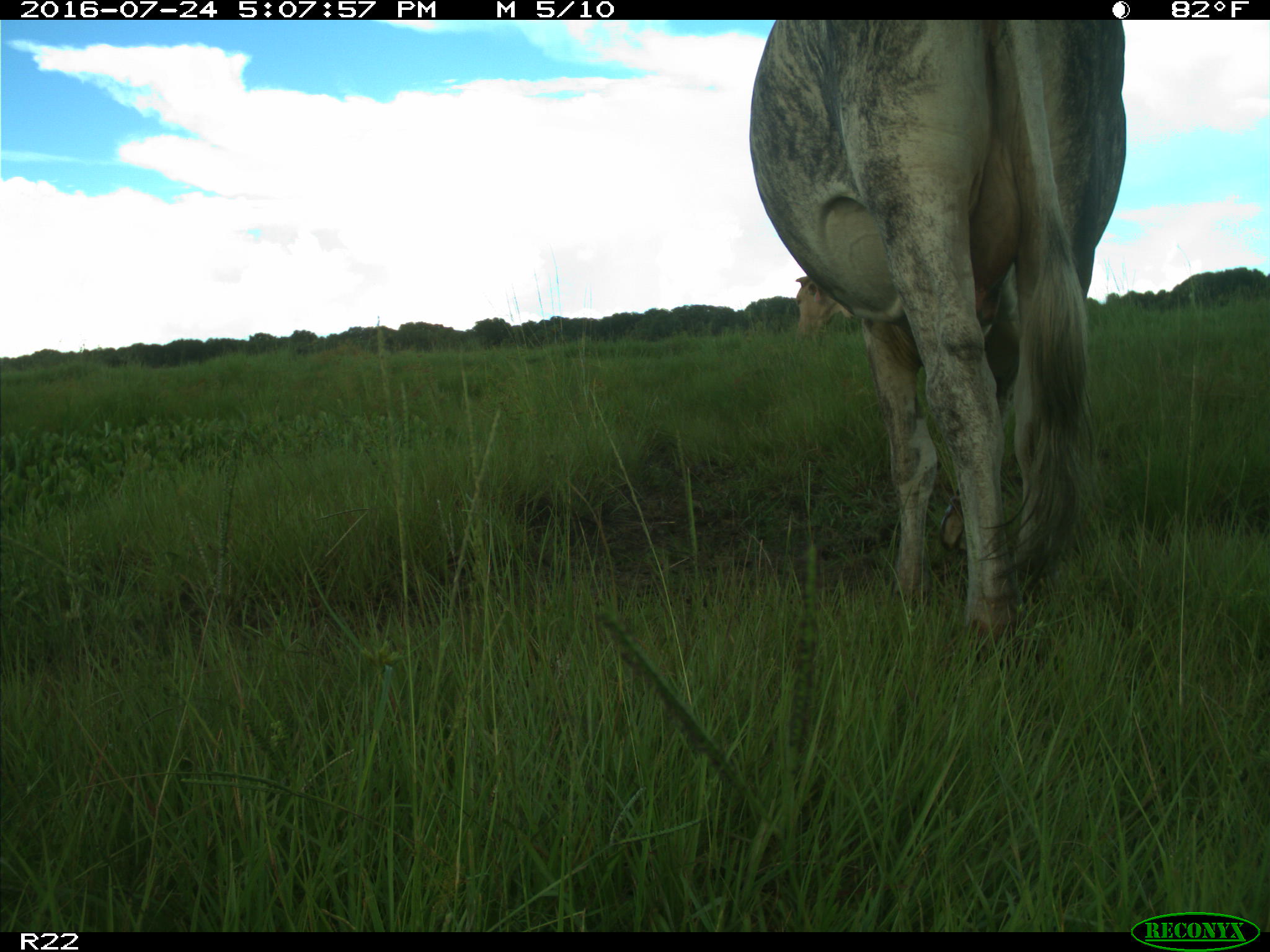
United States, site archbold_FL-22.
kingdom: Animalia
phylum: Chordata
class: Mammalia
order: Artiodactyla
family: Bovidae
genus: Bos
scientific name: Bos taurus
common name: domestic cow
Bos taurus (domestic cow).